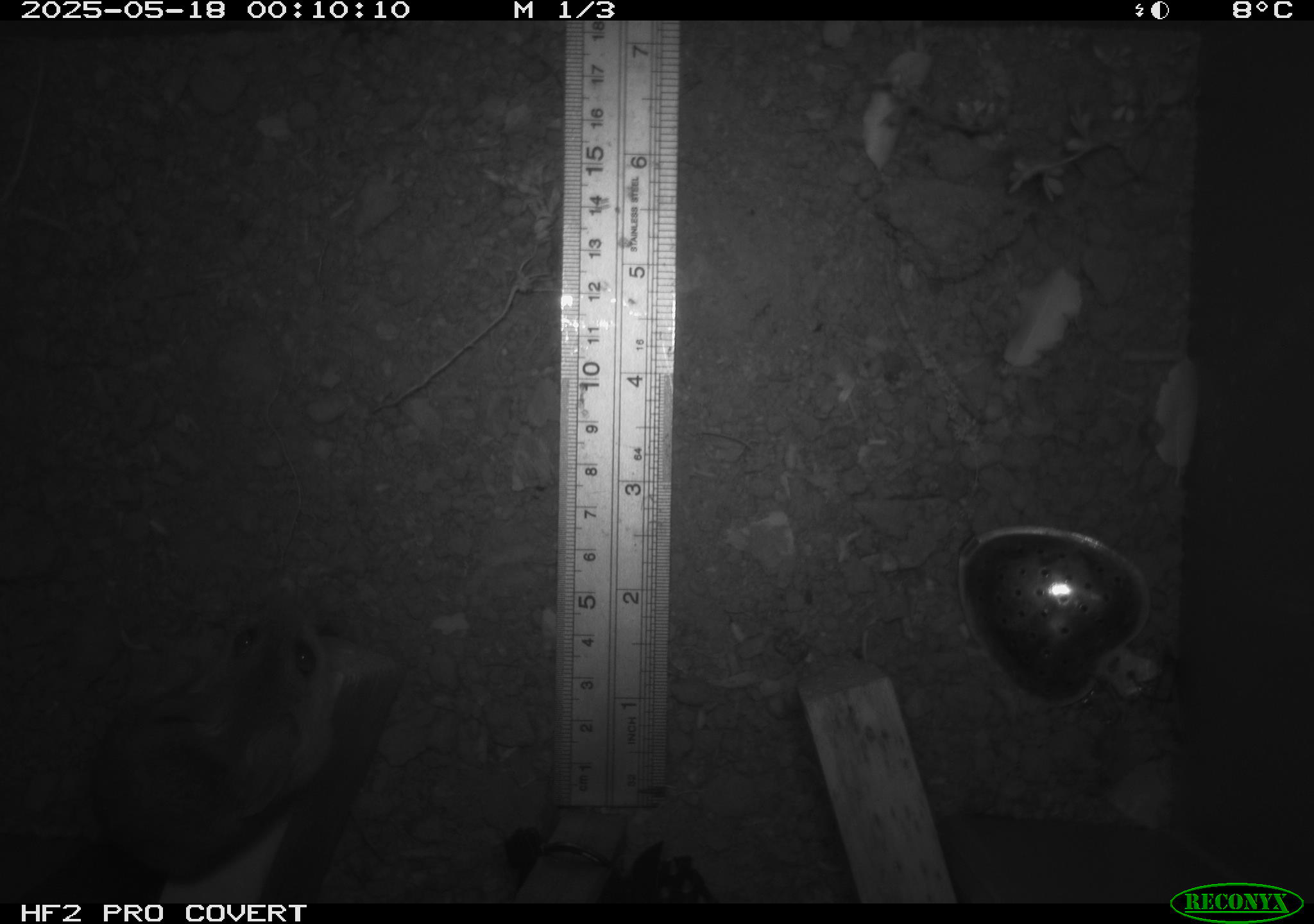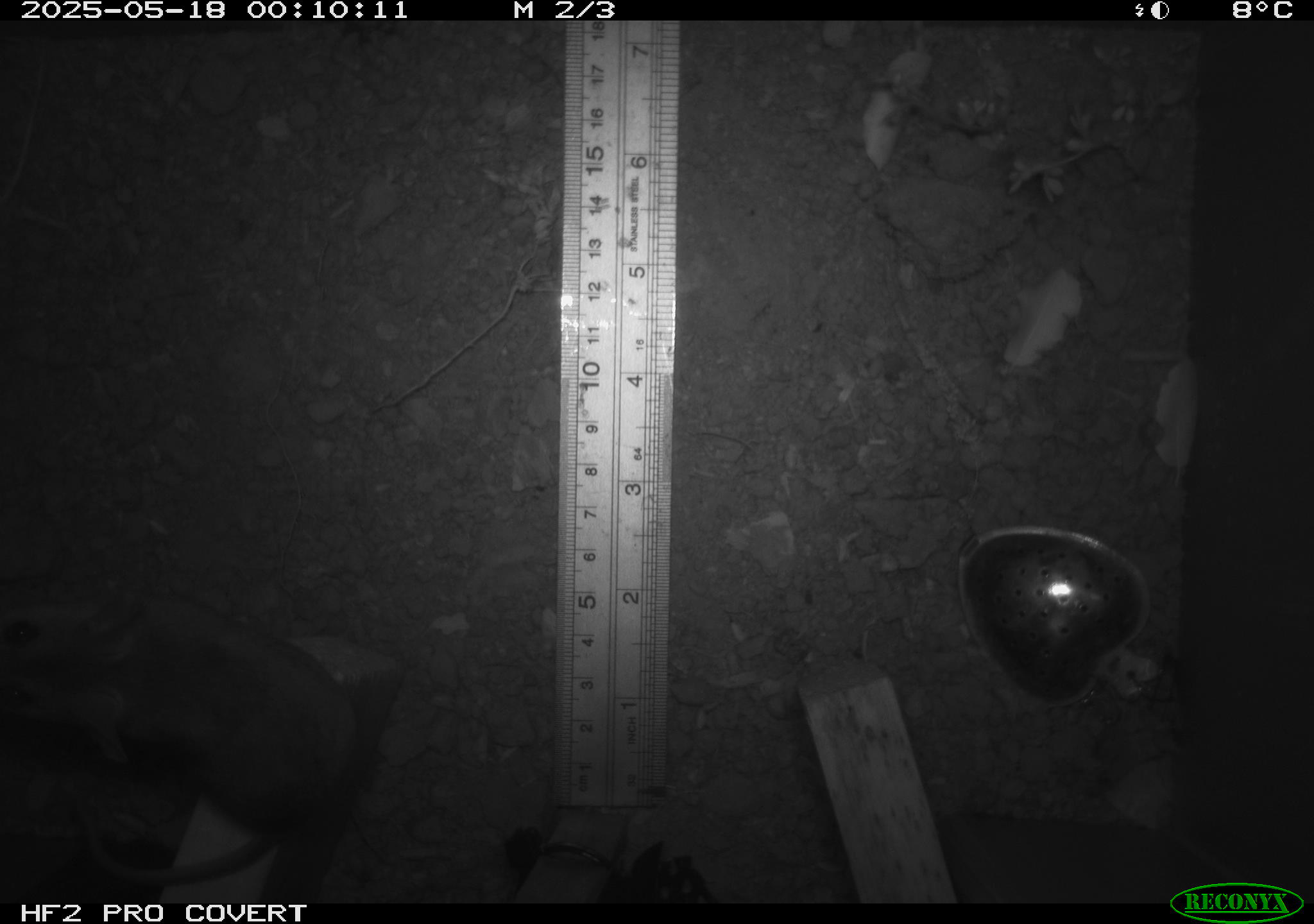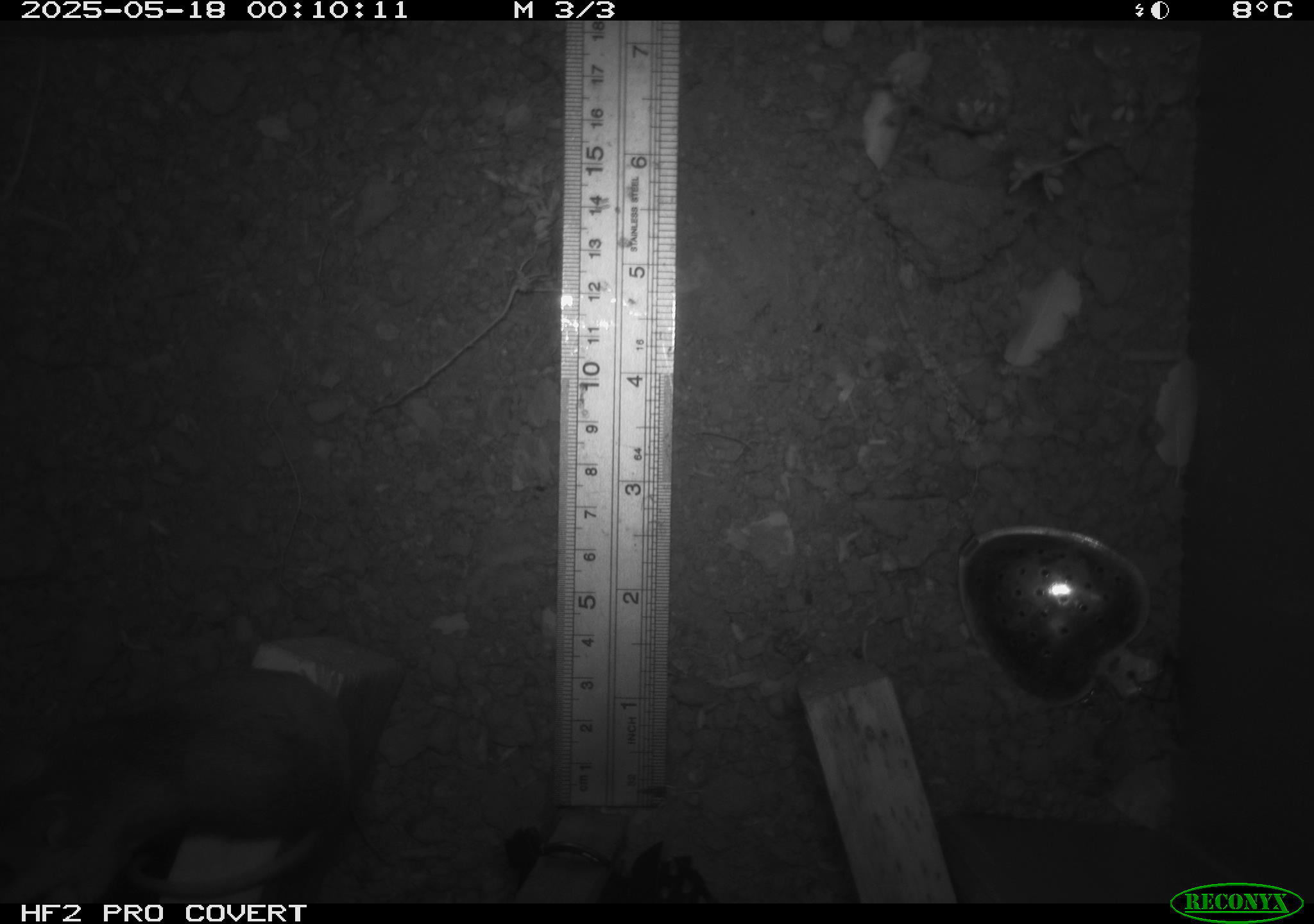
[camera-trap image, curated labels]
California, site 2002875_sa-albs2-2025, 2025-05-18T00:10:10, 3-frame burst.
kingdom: Animalia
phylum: Chordata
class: Mammalia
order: Rodentia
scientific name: Rodentia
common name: mouse species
Mouse species (Rodentia).